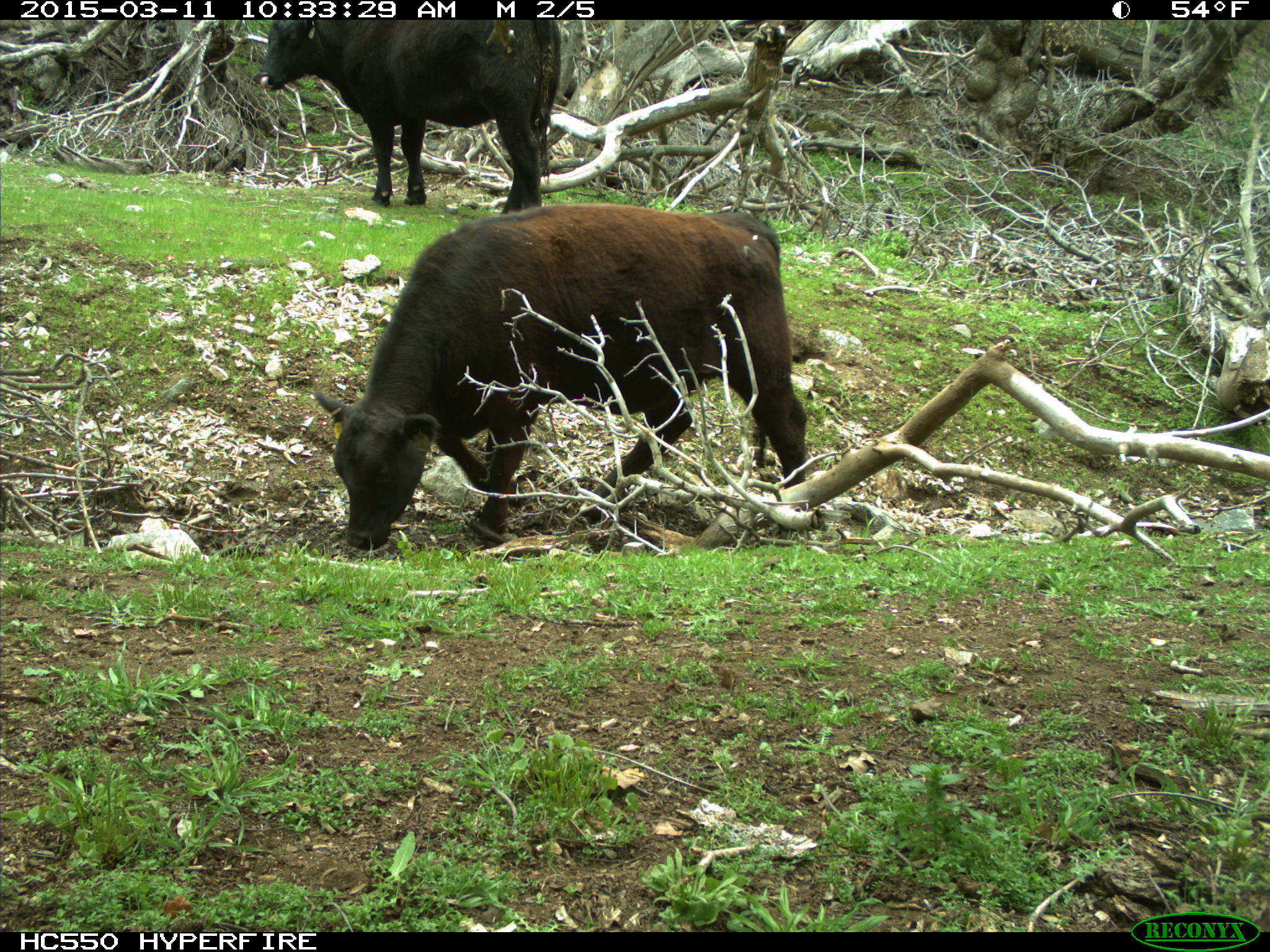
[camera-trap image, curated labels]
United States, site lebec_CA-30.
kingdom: Animalia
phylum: Chordata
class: Mammalia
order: Artiodactyla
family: Bovidae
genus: Bos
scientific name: Bos taurus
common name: domestic cow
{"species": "Bos taurus (domestic cow)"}